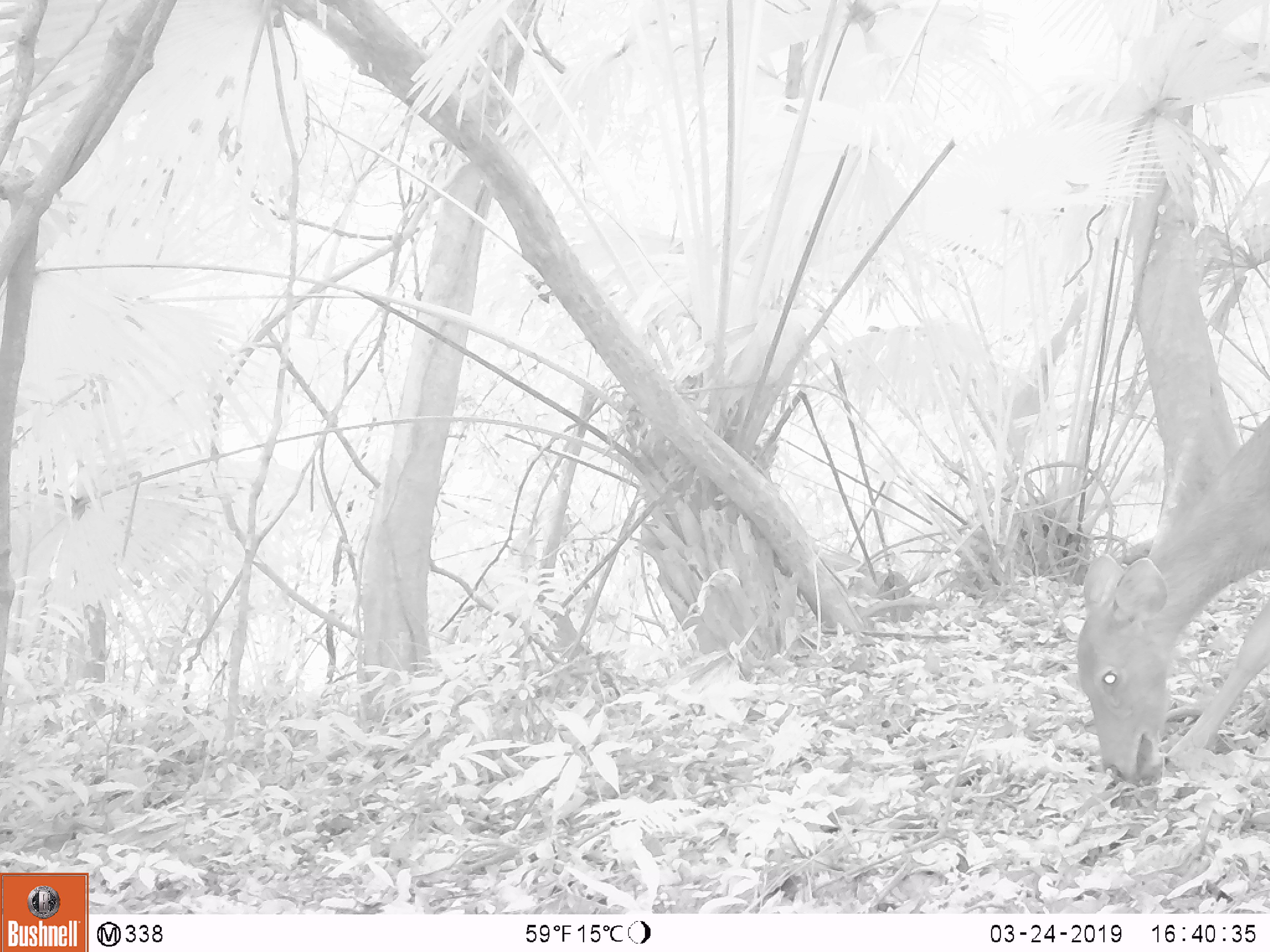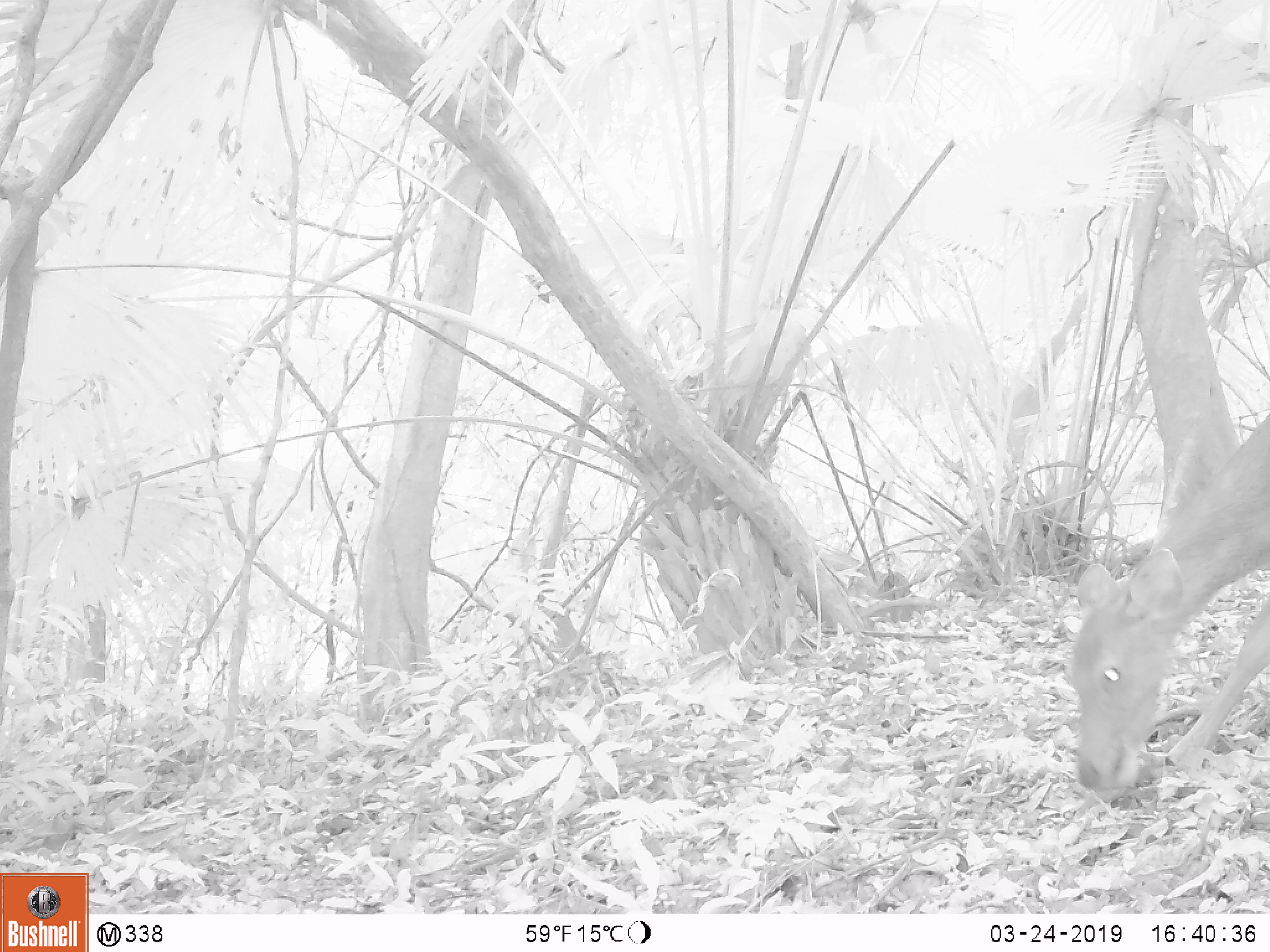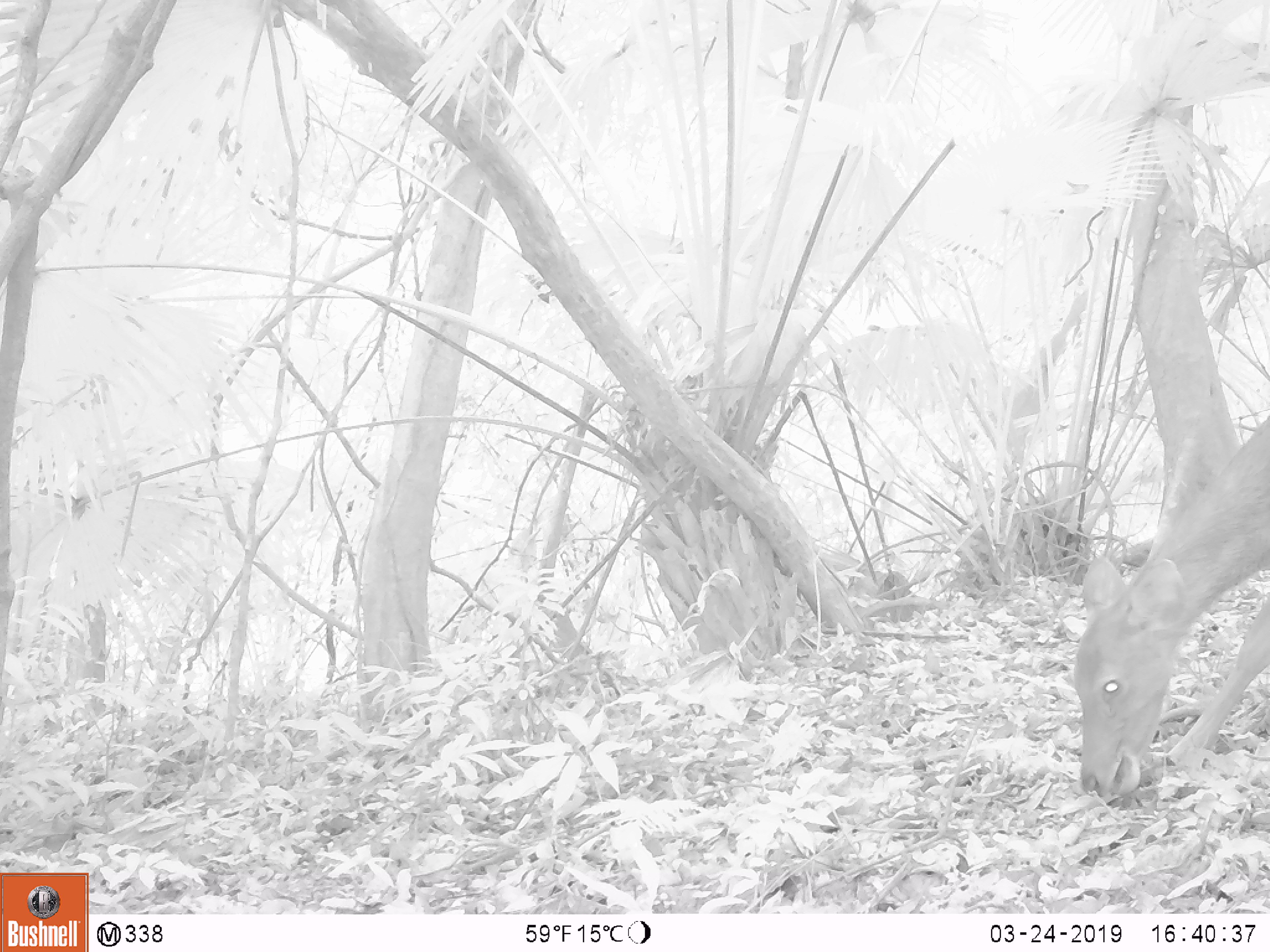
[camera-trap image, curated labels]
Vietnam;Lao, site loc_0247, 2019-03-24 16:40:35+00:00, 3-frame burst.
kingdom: Animalia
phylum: Chordata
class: Mammalia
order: Artiodactyla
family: Cervidae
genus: Rusa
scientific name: Rusa unicolor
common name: sambar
Sambar (Rusa unicolor). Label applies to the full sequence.